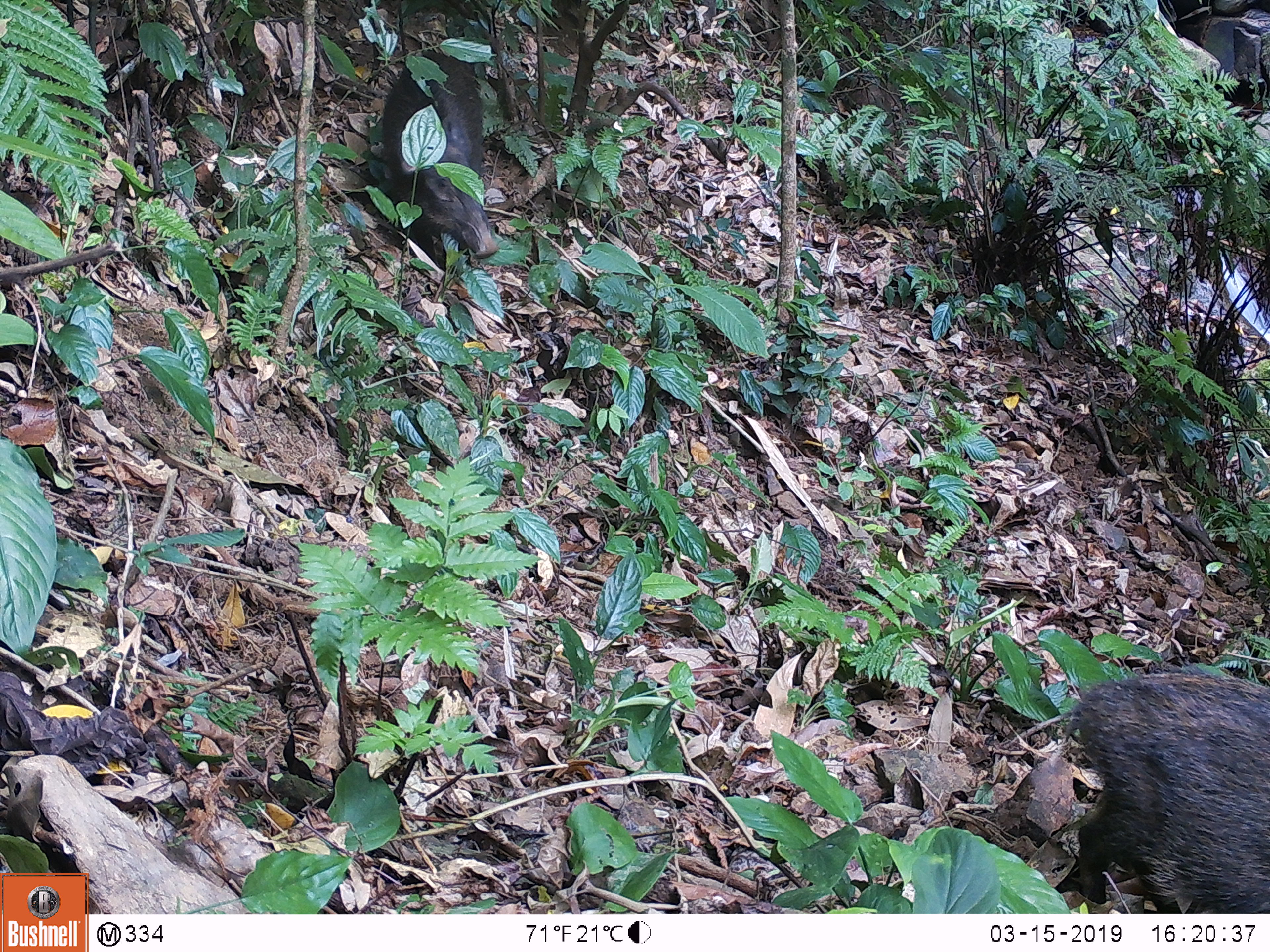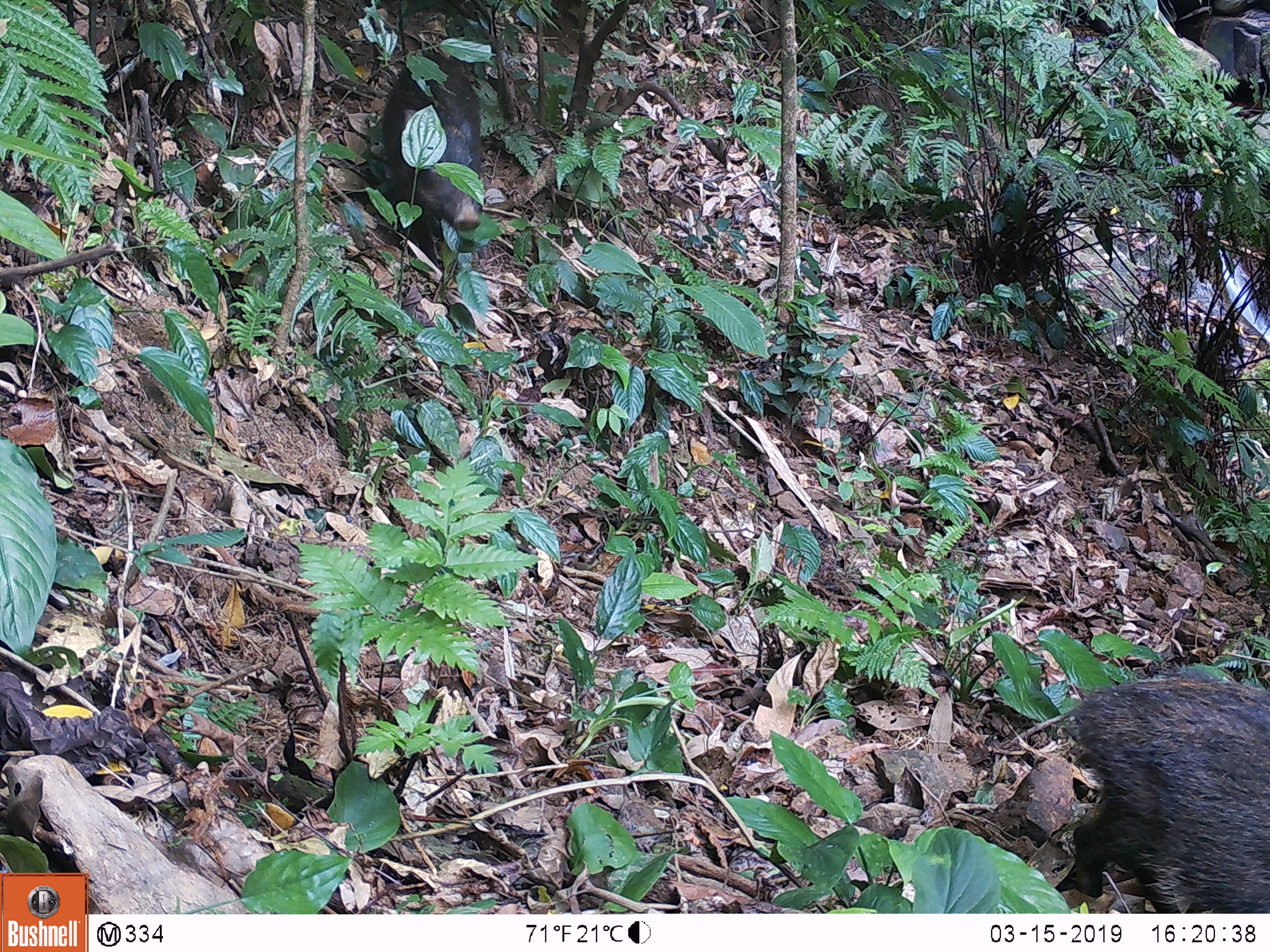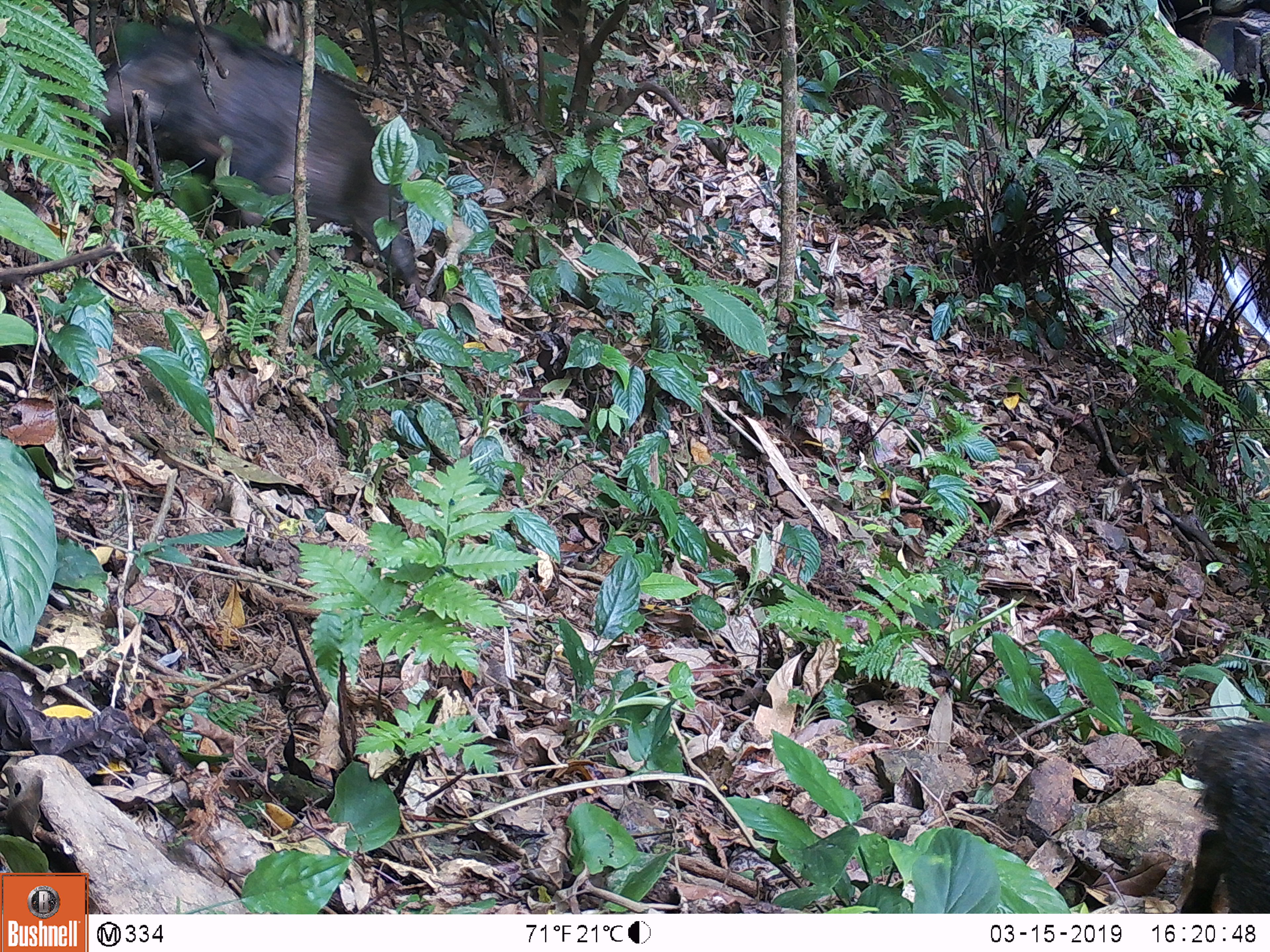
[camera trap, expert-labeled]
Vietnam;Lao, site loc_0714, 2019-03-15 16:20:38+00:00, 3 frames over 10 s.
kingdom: Animalia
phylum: Chordata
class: Mammalia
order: Artiodactyla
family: Suidae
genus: Sus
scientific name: Sus scrofa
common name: eurasian wild pig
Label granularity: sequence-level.